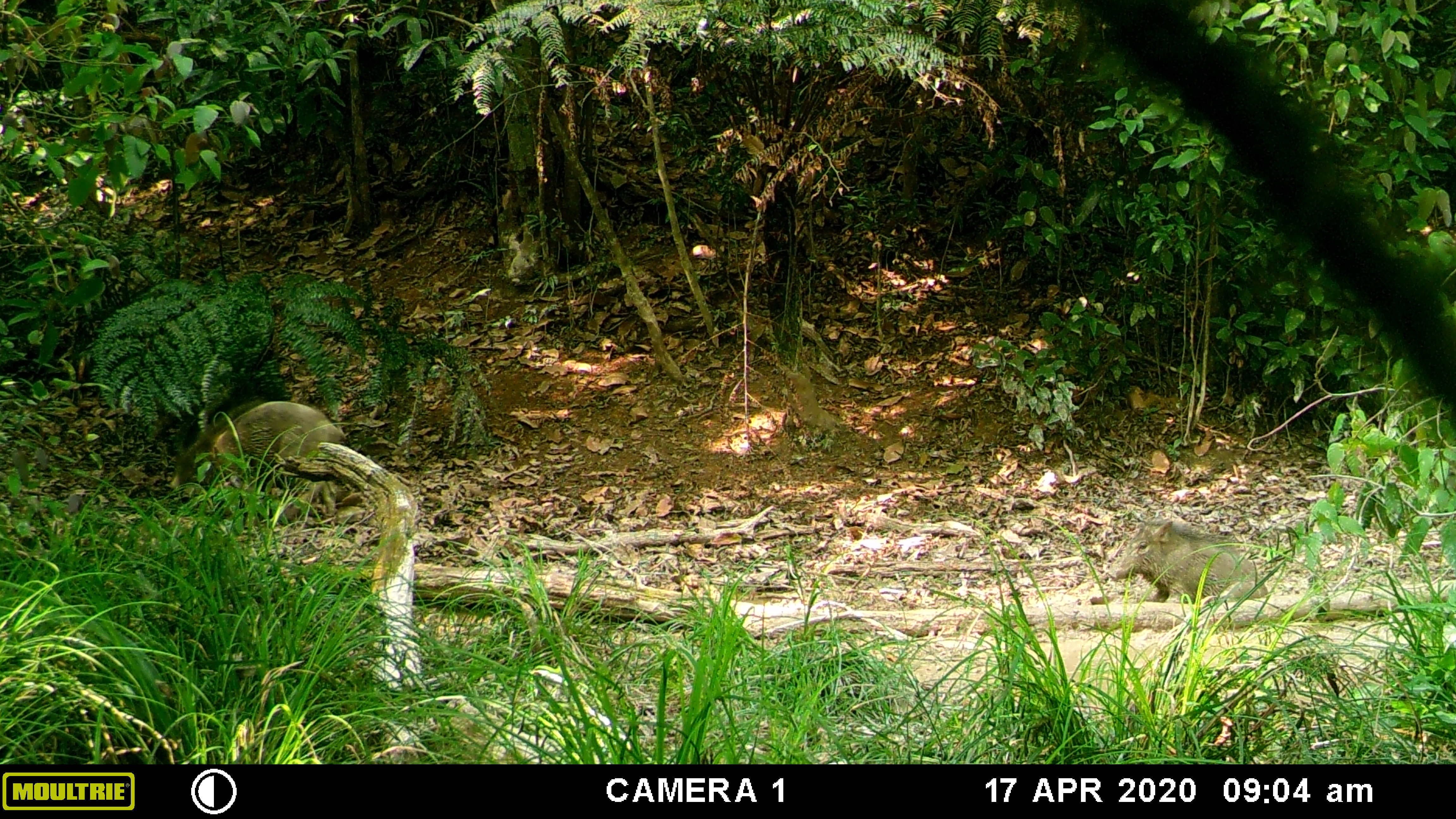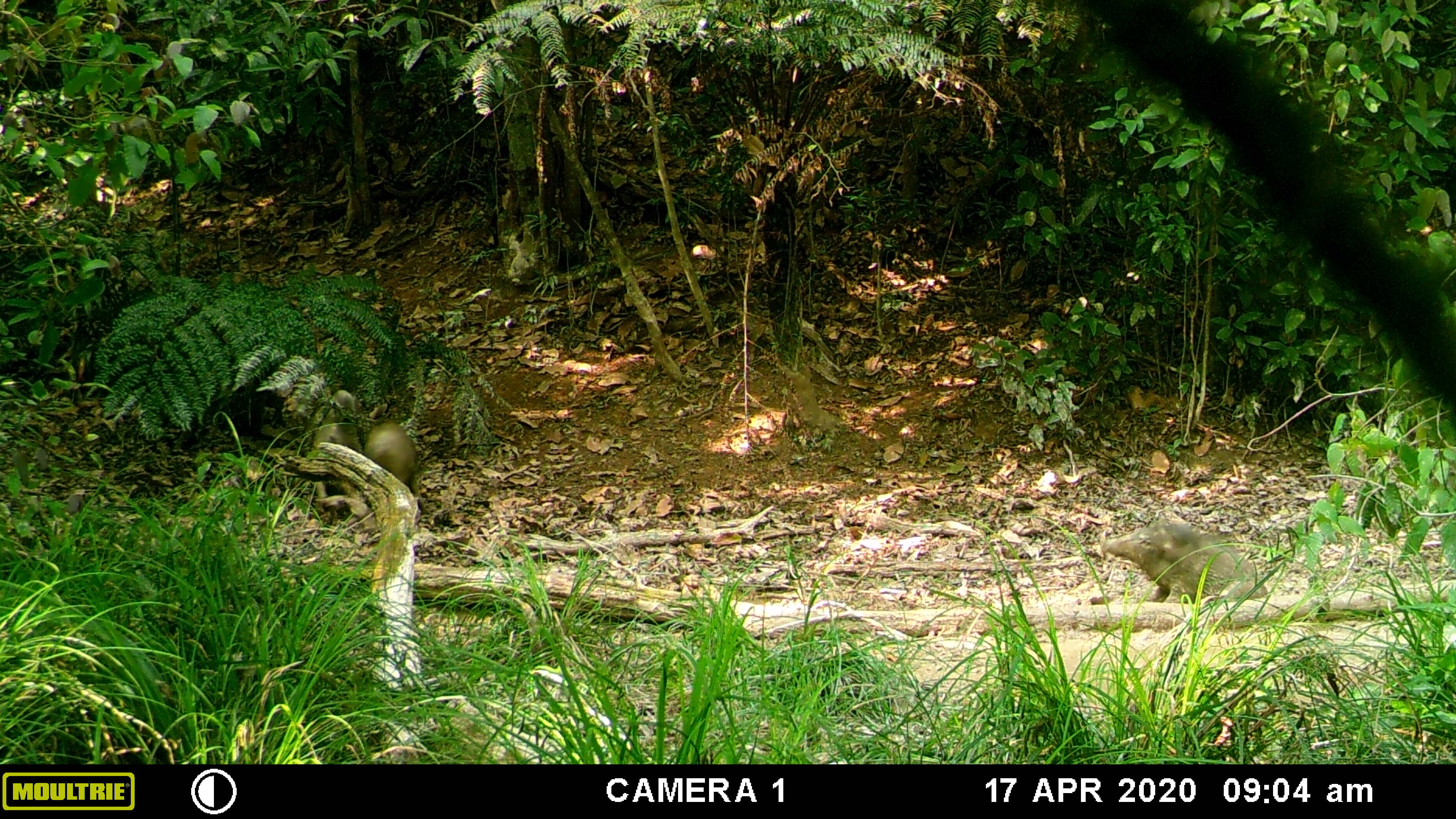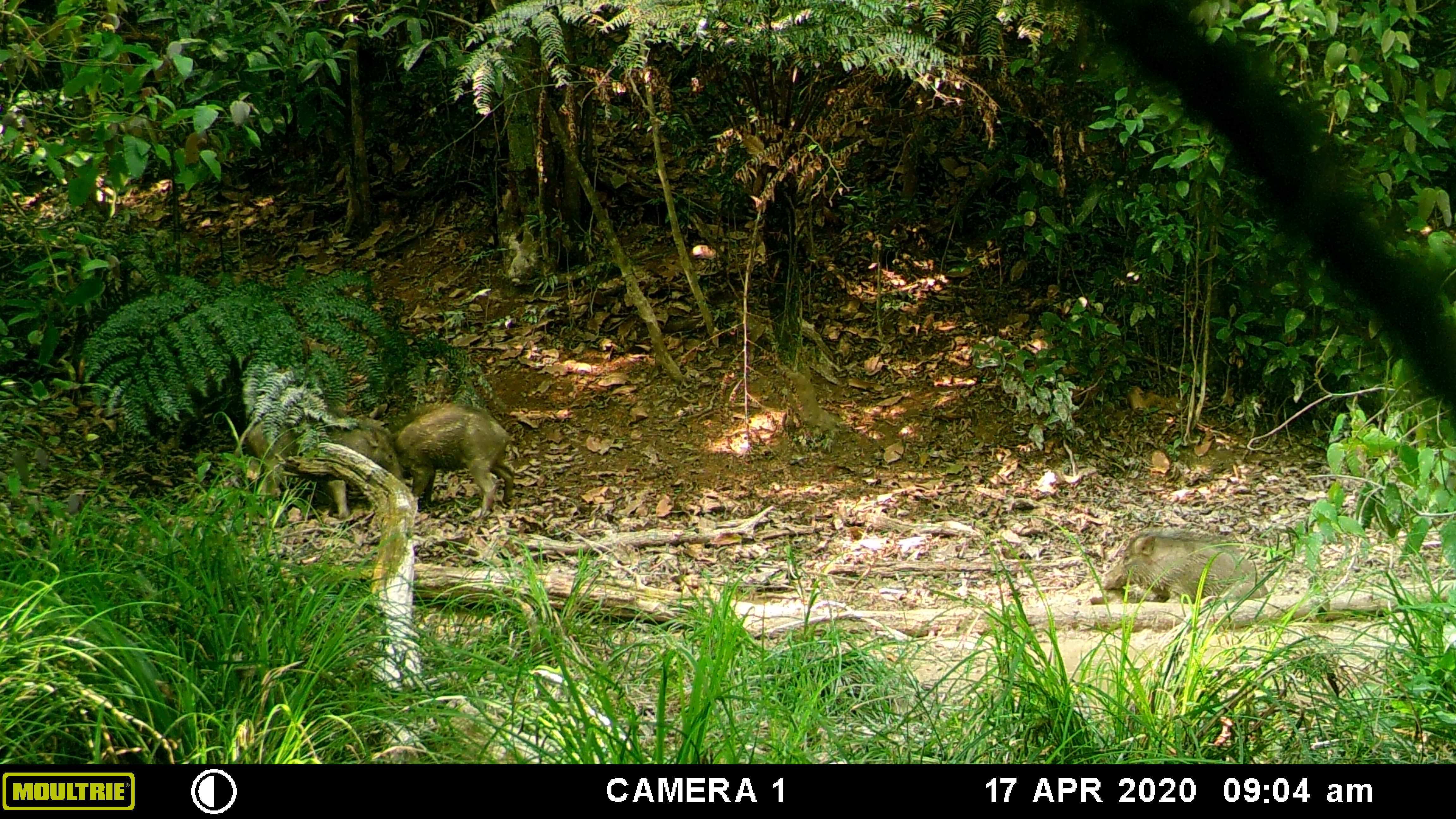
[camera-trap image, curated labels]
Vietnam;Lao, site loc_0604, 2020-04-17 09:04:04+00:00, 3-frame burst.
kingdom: Animalia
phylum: Chordata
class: Mammalia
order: Artiodactyla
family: Suidae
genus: Sus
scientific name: Sus scrofa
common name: eurasian wild pig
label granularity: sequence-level